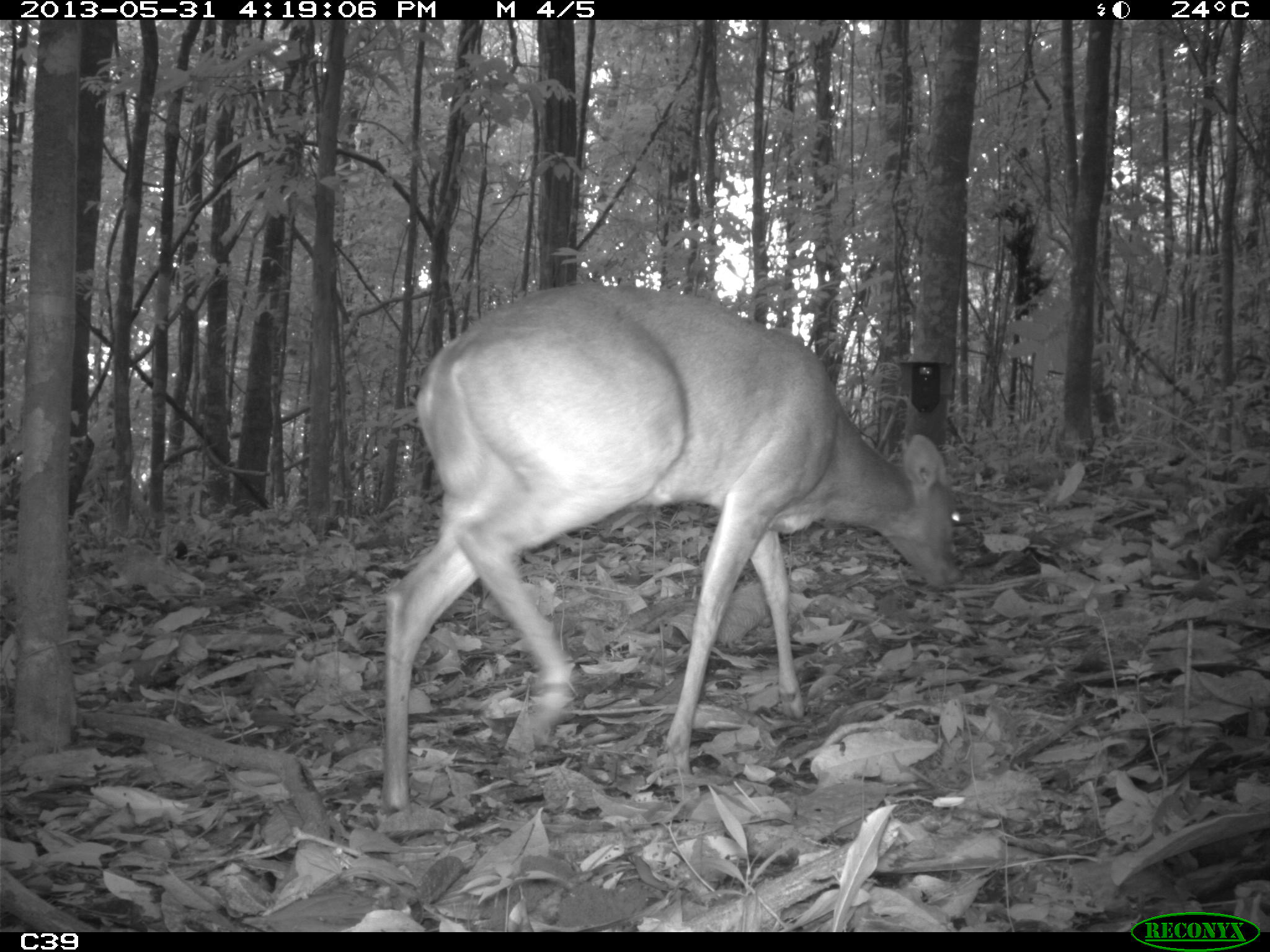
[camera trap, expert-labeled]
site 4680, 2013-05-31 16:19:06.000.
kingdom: Animalia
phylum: Chordata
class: Mammalia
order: Artiodactyla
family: Cervidae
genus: Mazama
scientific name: Mazama americana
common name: red brocket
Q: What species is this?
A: Mazama americana (red brocket).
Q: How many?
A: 1.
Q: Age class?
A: Adult.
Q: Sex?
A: Male.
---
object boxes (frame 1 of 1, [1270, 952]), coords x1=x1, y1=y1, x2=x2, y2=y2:
mazama americana: x1=384, y1=284, x2=965, y2=806